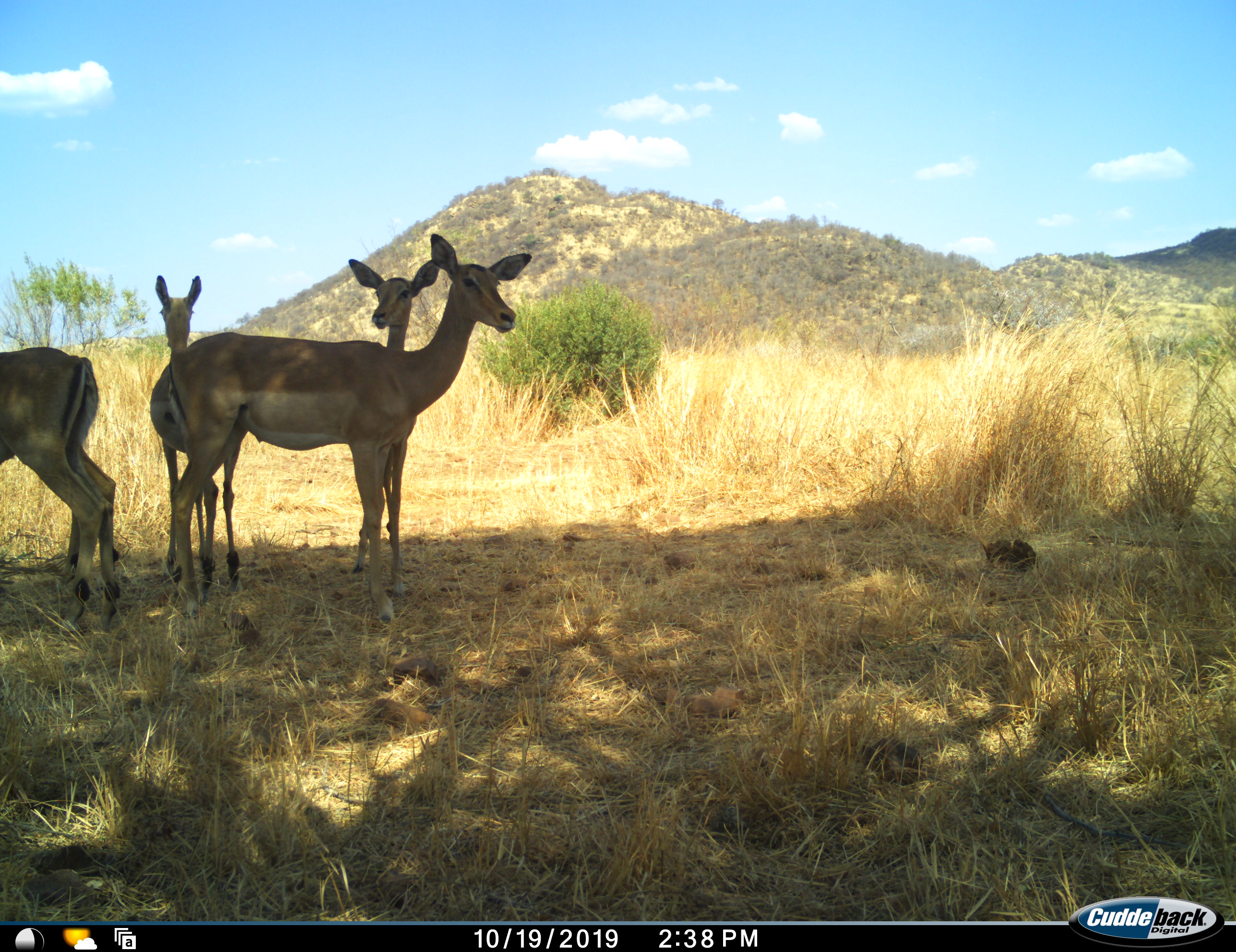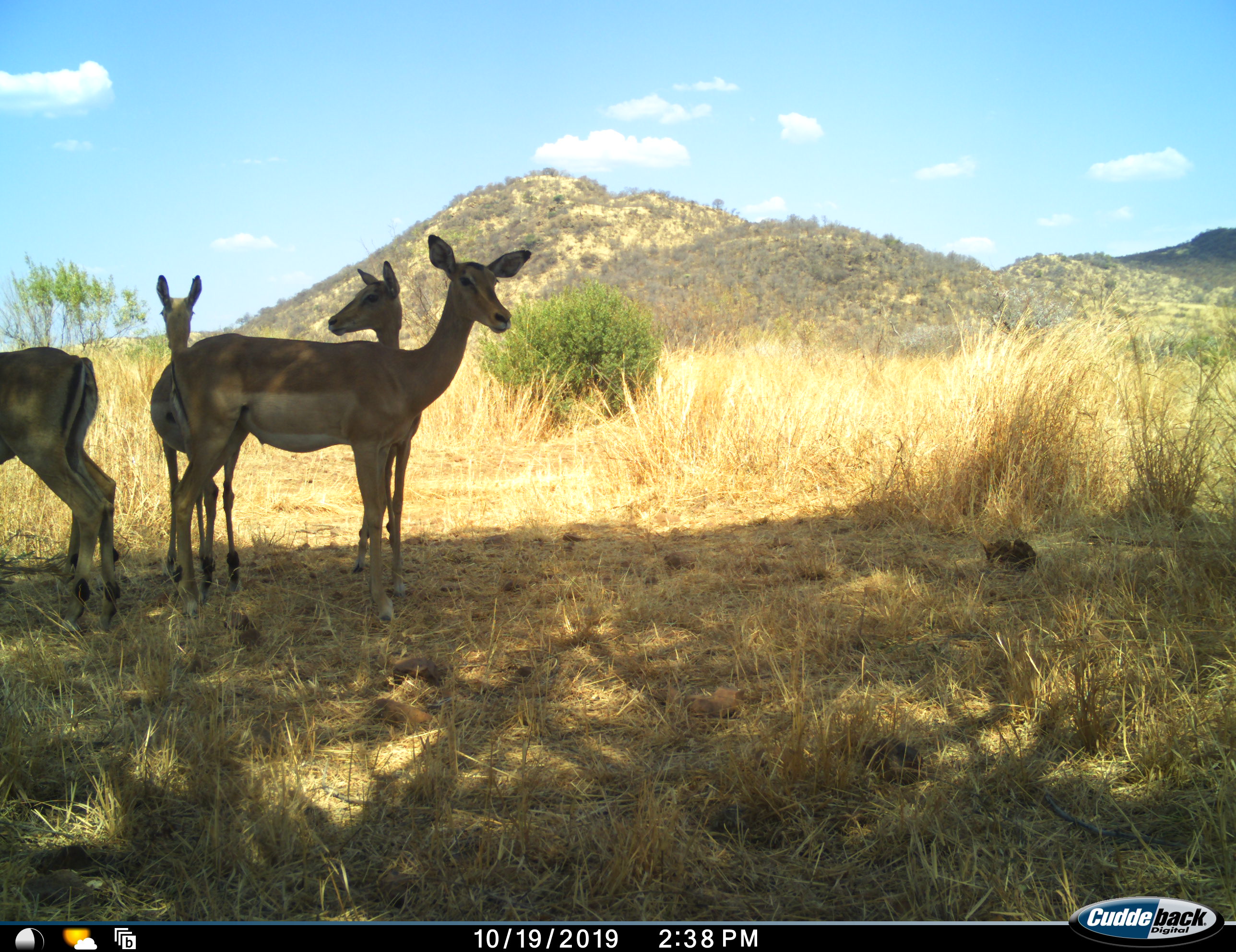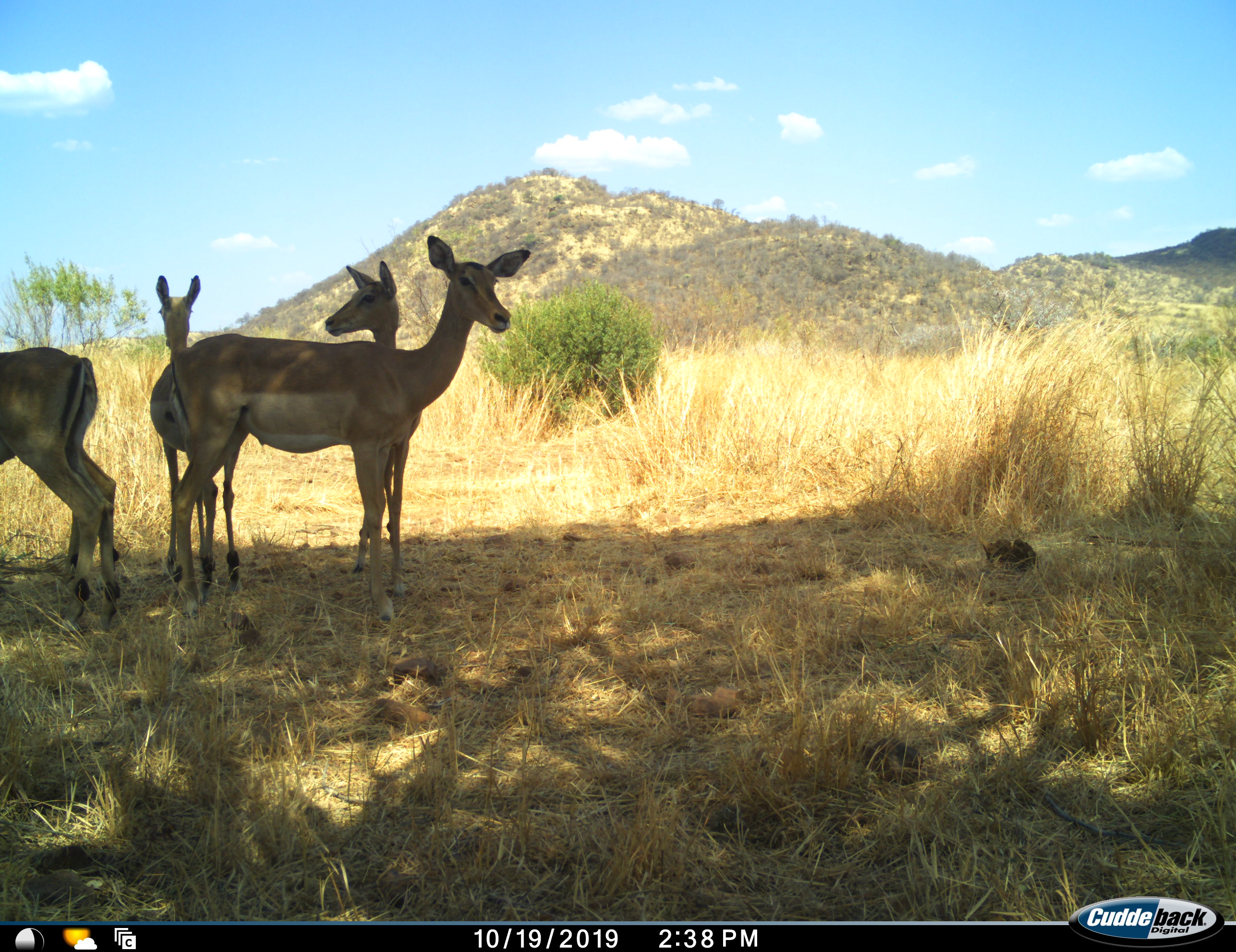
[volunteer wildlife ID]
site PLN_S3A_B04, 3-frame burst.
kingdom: Animalia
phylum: Chordata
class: Mammalia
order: Artiodactyla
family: Bovidae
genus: Aepyceros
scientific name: Aepyceros melampus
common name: impala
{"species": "impala (Aepyceros melampus)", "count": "4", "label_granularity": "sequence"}